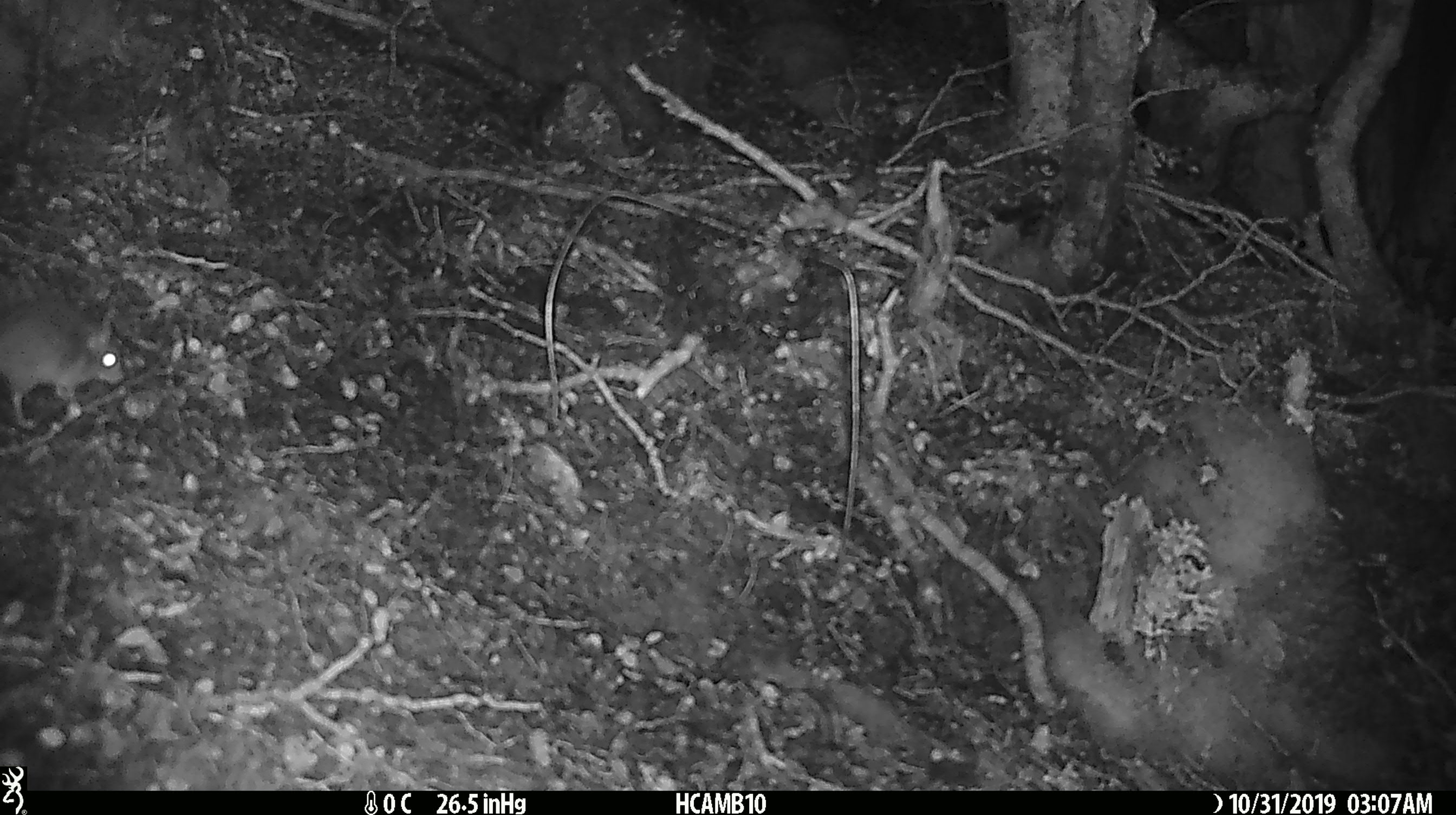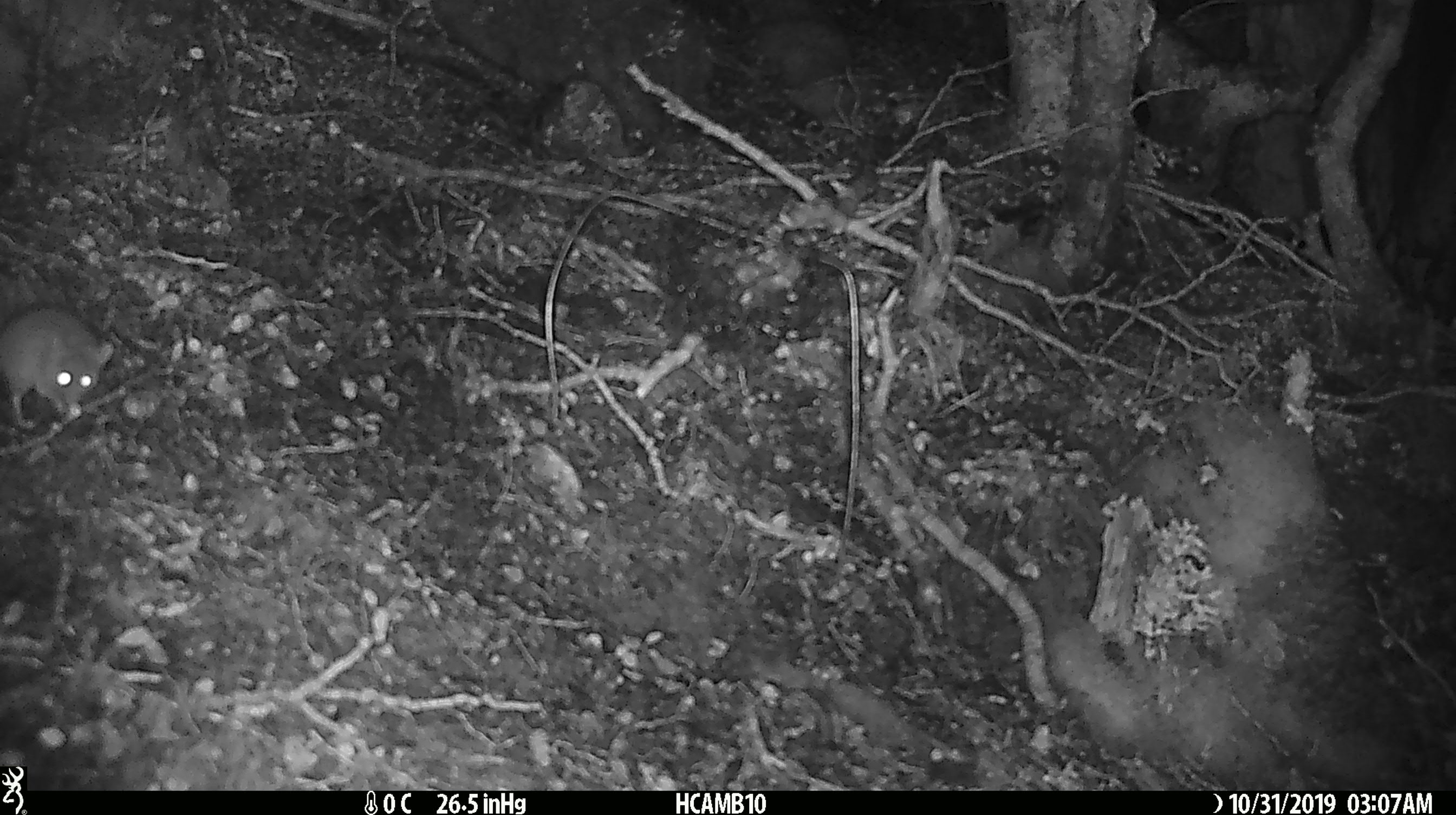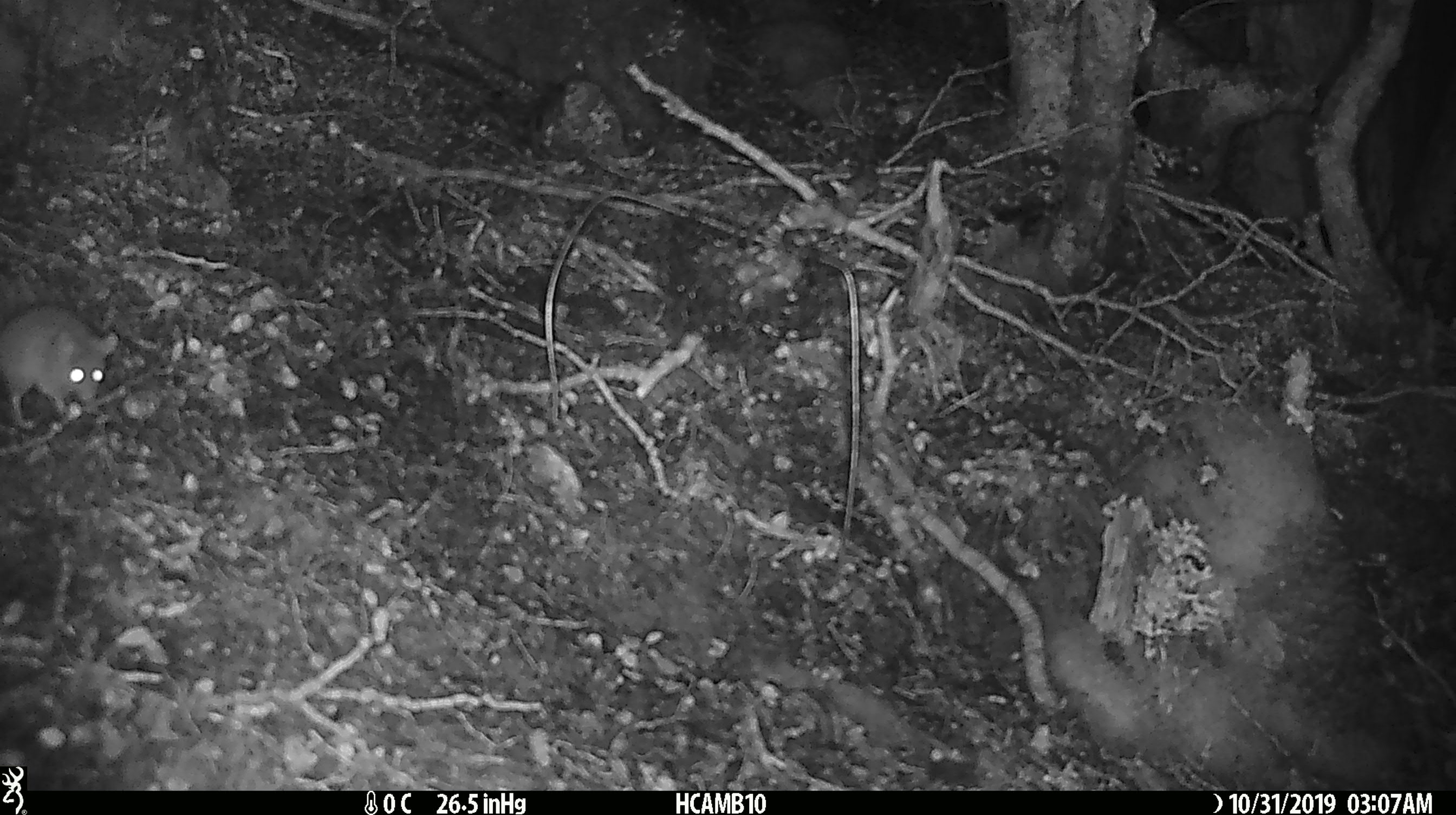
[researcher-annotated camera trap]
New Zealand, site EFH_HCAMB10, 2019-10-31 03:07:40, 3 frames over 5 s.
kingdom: Animalia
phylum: Chordata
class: Mammalia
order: Rodentia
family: Muridae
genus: Mus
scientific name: Mus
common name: mouse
Mouse (Mus).